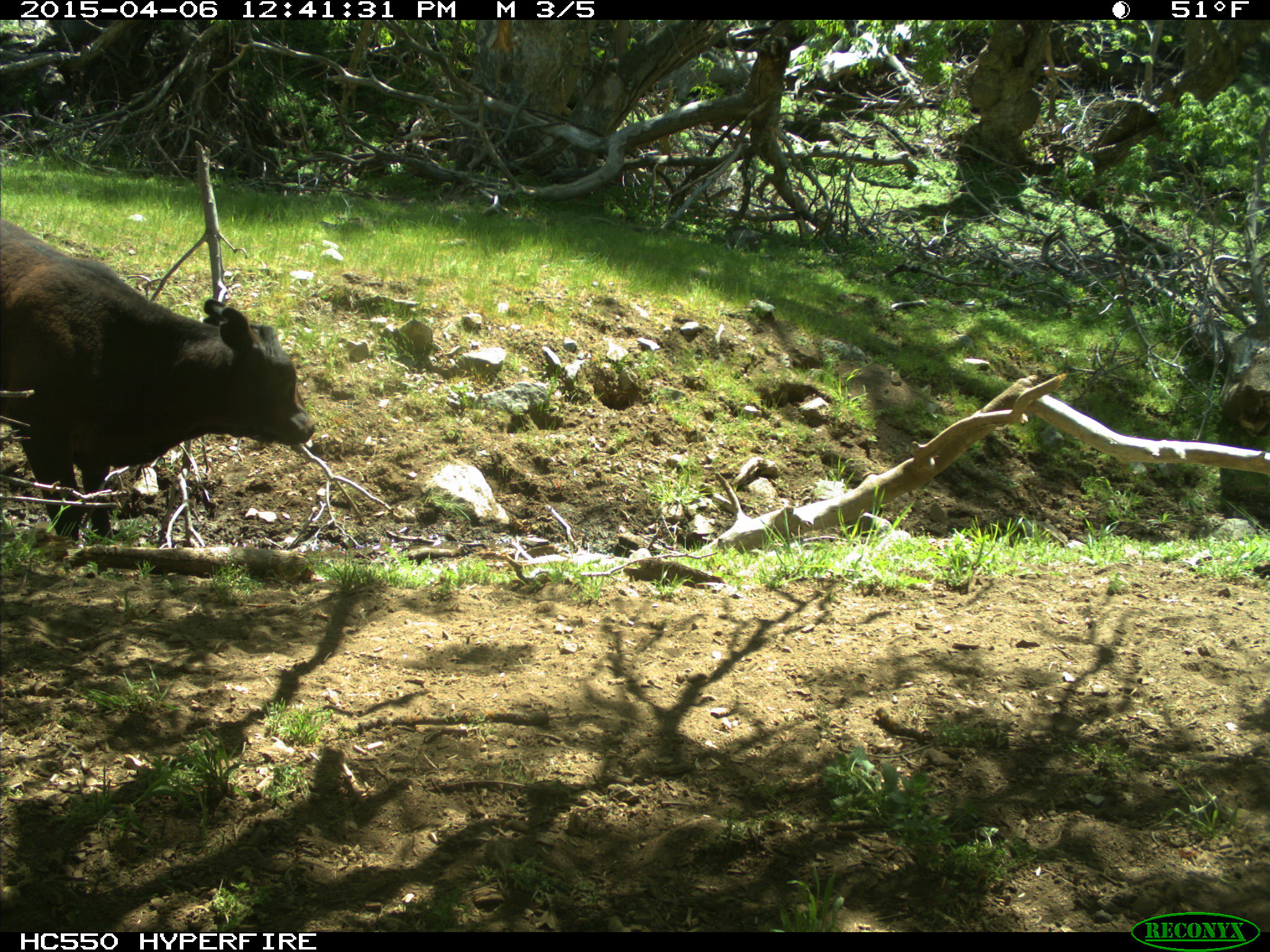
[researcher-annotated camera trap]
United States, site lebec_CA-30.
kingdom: Animalia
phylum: Chordata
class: Mammalia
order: Artiodactyla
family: Bovidae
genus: Bos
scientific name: Bos taurus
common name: domestic cow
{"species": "Bos taurus (domestic cow)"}